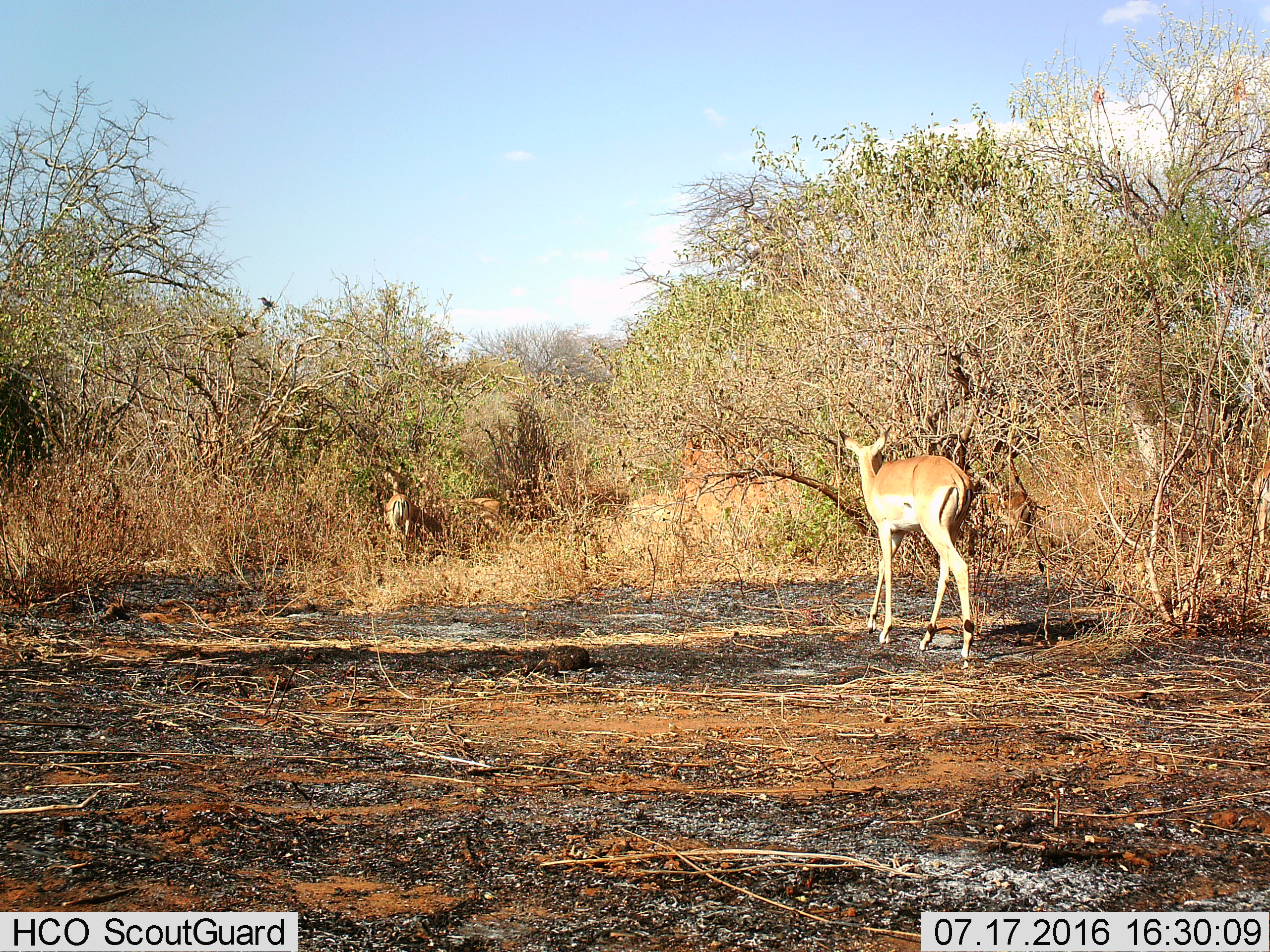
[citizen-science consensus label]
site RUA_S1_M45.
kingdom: Animalia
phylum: Chordata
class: Mammalia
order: Artiodactyla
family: Bovidae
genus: Aepyceros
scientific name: Aepyceros melampus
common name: impala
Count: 4.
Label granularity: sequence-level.